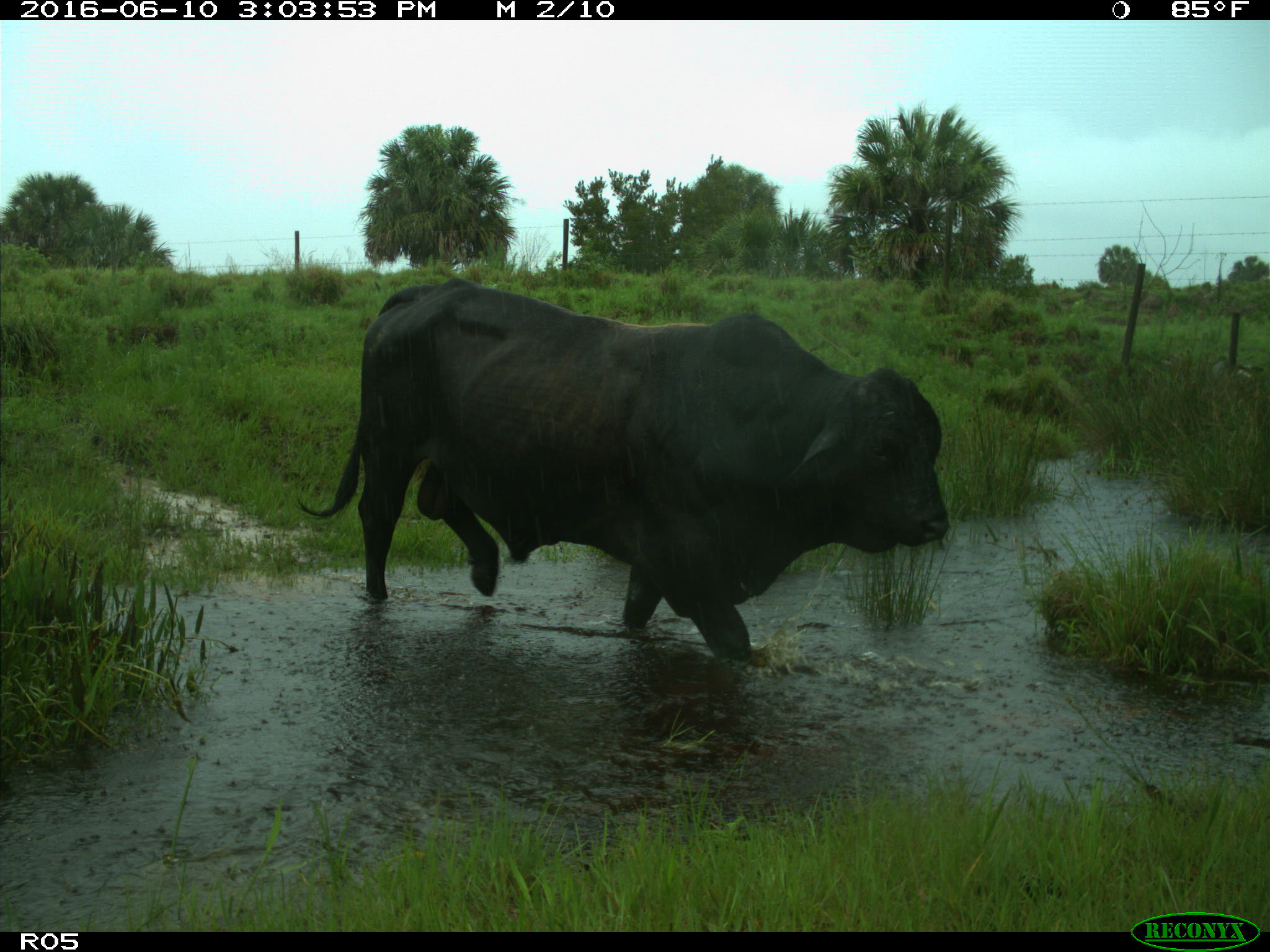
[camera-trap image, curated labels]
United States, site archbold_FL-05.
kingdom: Animalia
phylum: Chordata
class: Mammalia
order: Artiodactyla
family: Bovidae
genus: Bos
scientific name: Bos taurus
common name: domestic cow